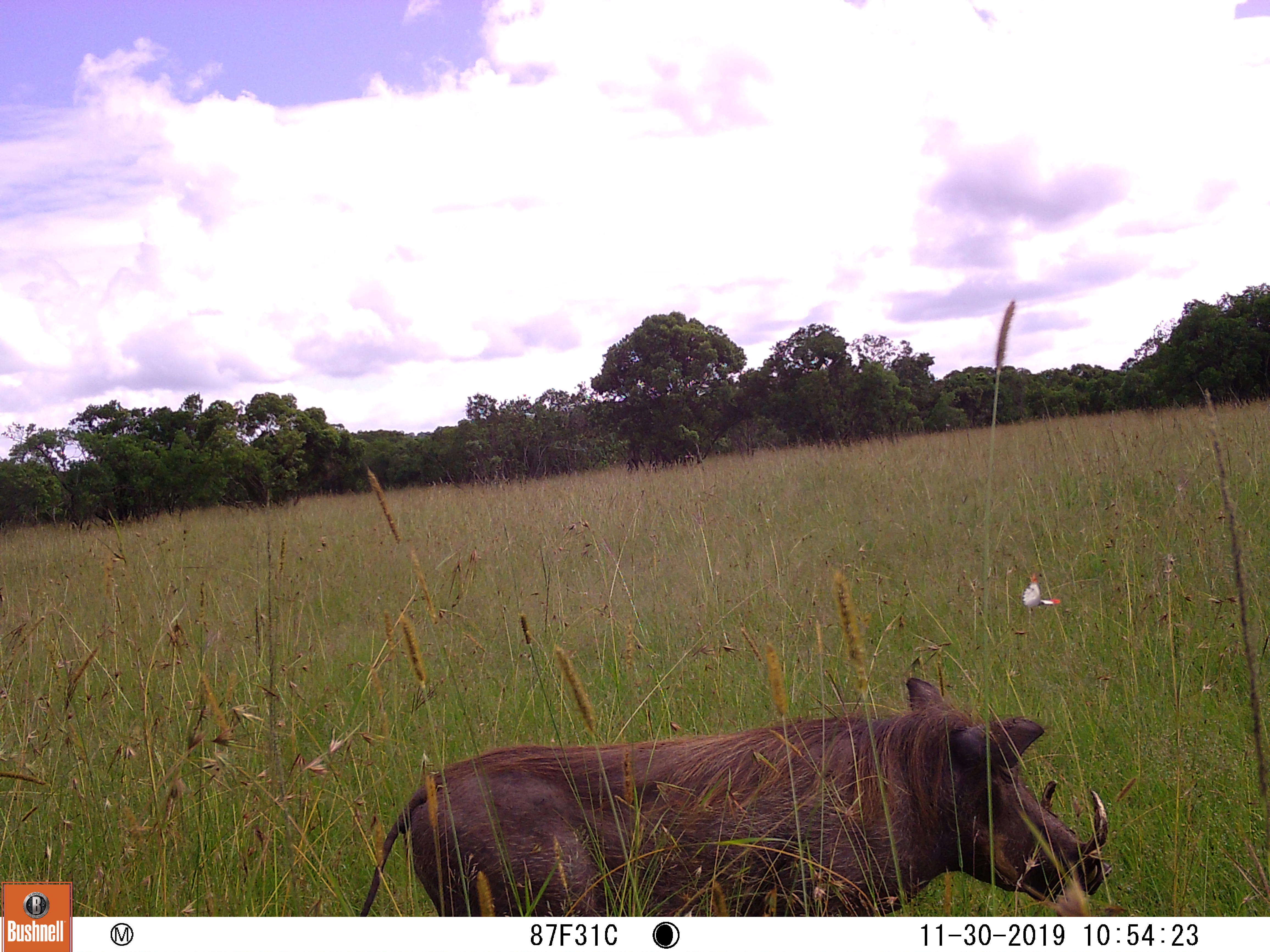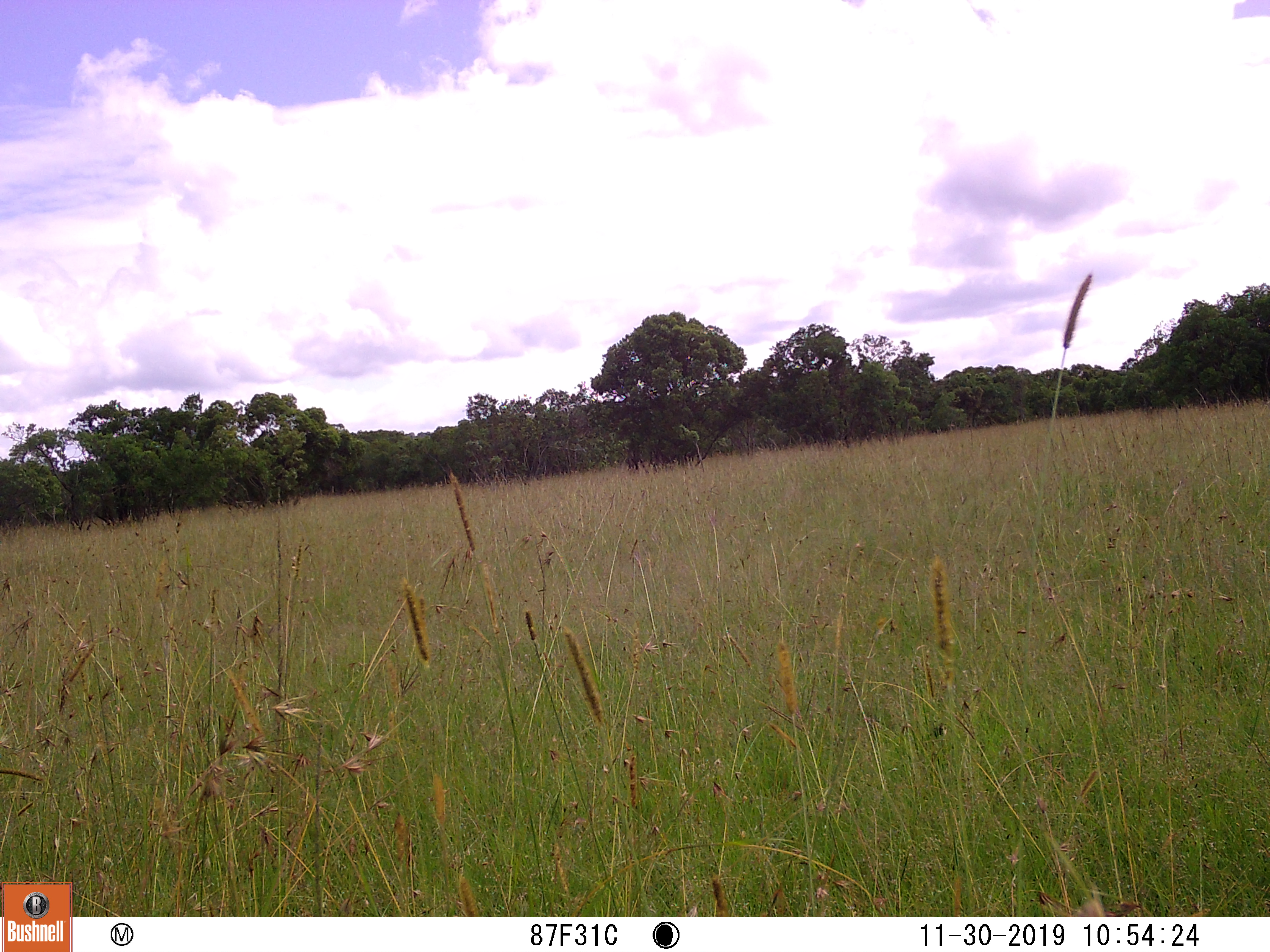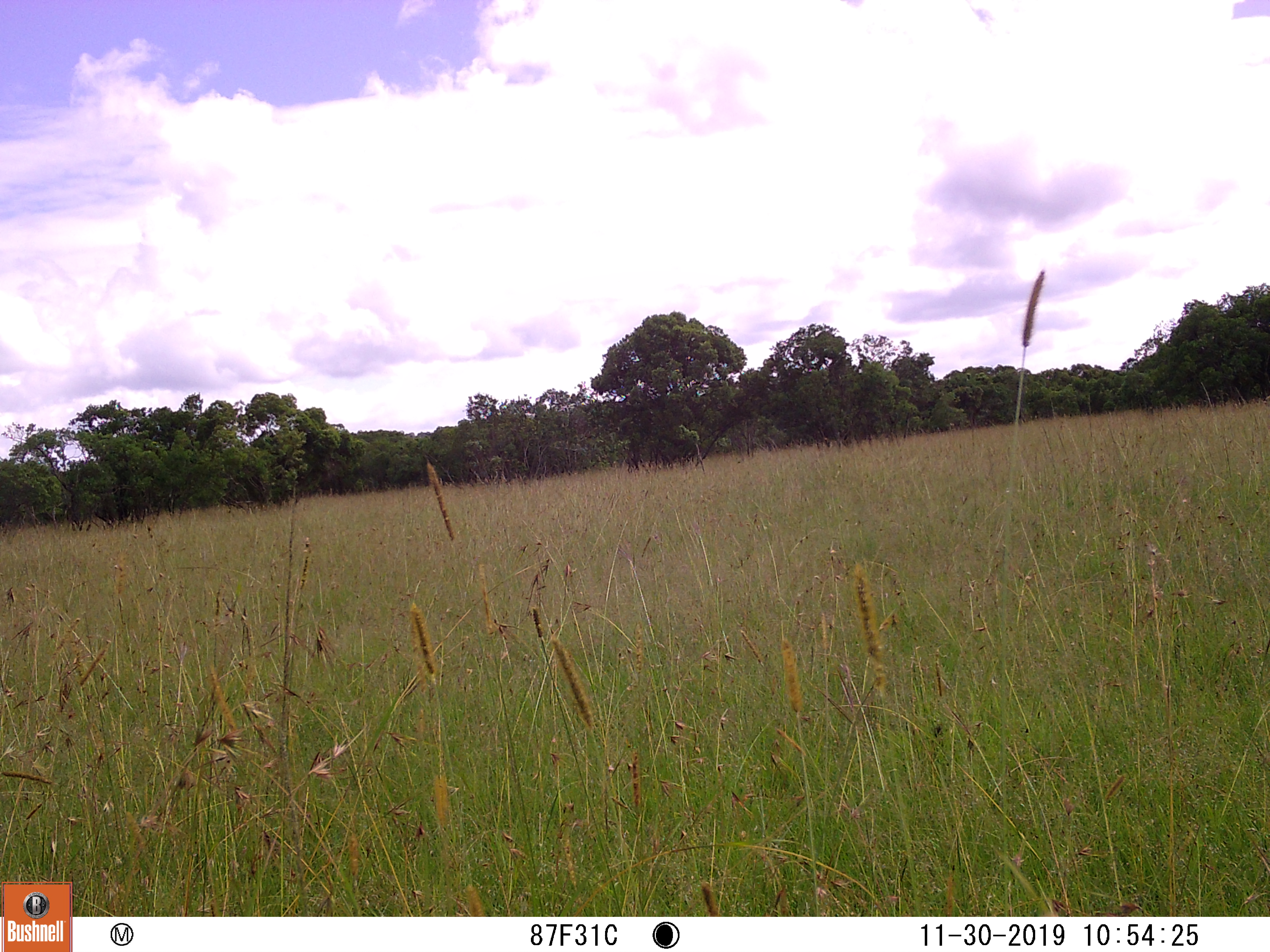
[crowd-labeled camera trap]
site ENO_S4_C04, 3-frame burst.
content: unidentified animal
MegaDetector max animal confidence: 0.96